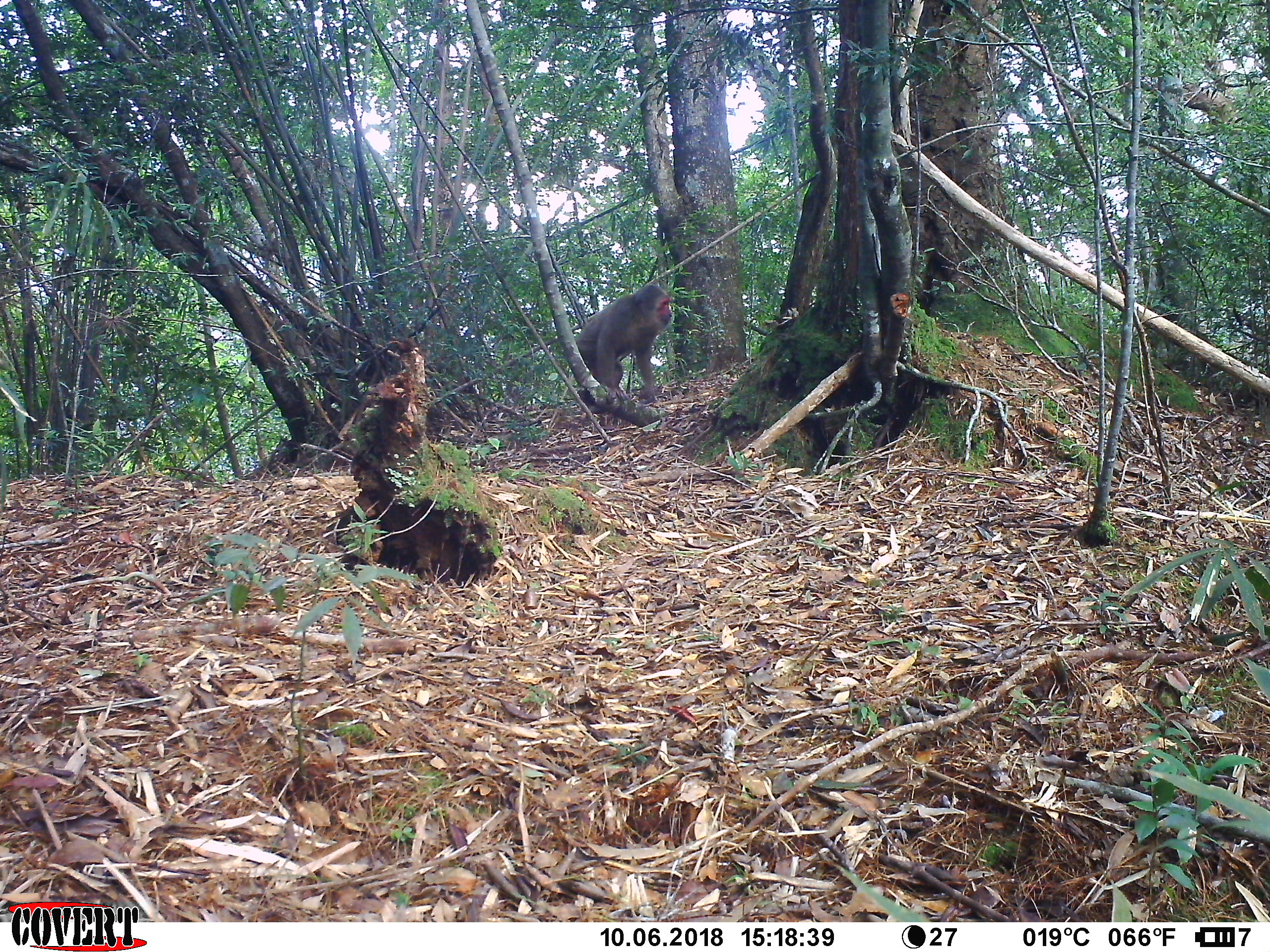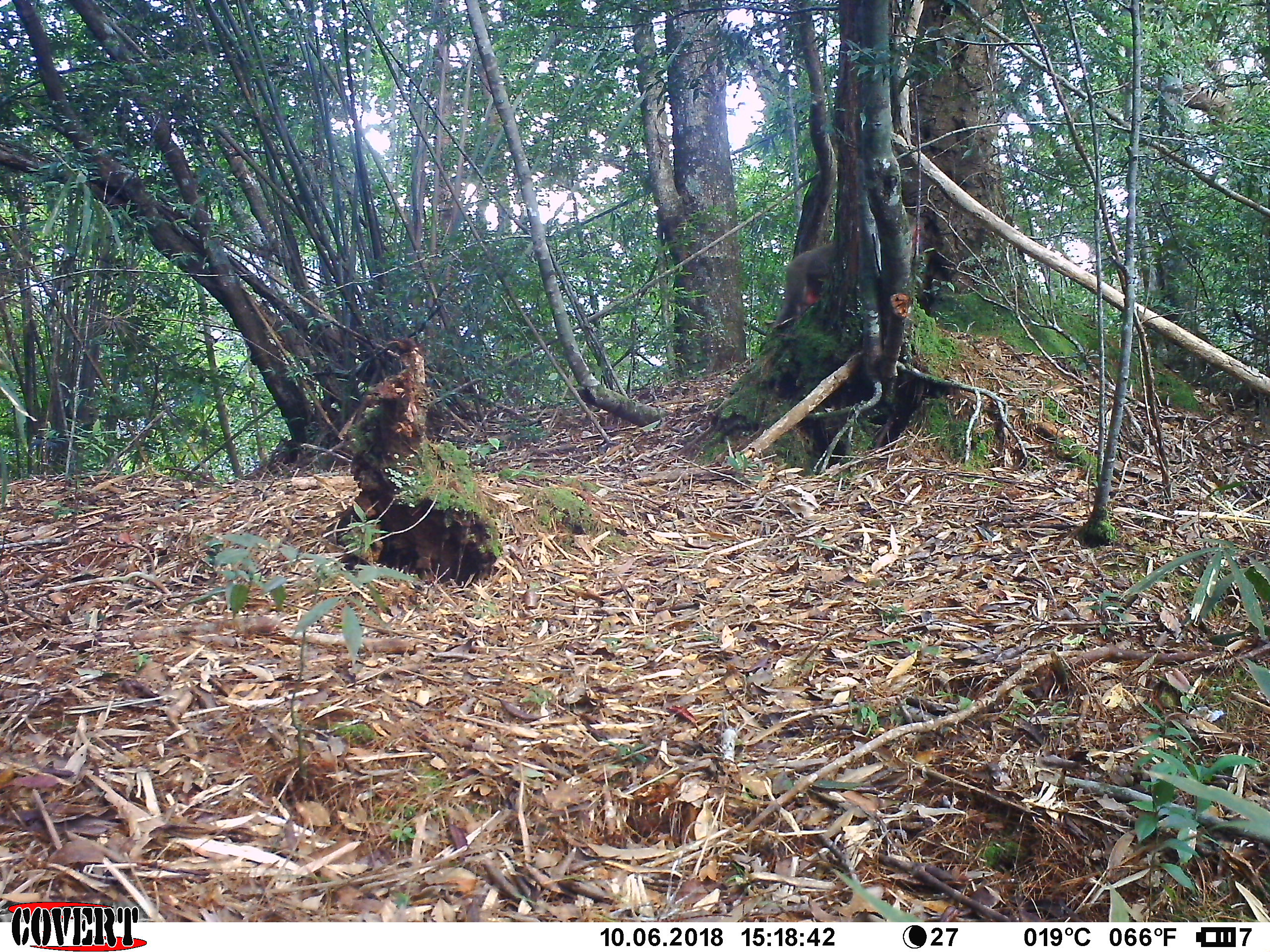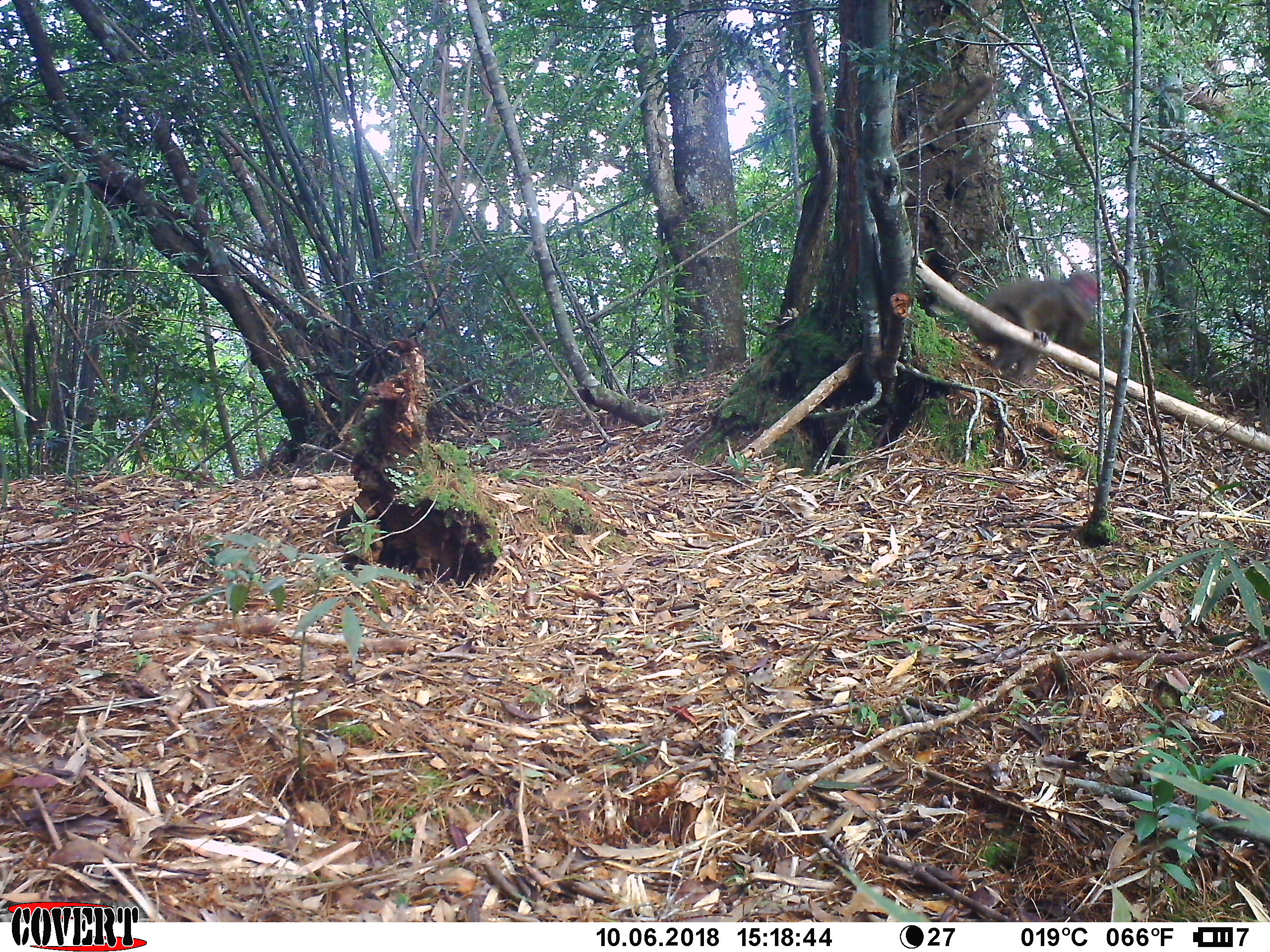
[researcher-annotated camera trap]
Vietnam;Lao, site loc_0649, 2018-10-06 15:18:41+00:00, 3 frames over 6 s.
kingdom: Animalia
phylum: Chordata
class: Mammalia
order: Primates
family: Cercopithecidae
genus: Macaca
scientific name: Macaca arctoides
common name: stump-tailed macaque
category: stump tailed macaque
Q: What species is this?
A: Stump tailed macaque (stump-tailed macaque) (Macaca arctoides).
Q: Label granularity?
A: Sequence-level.